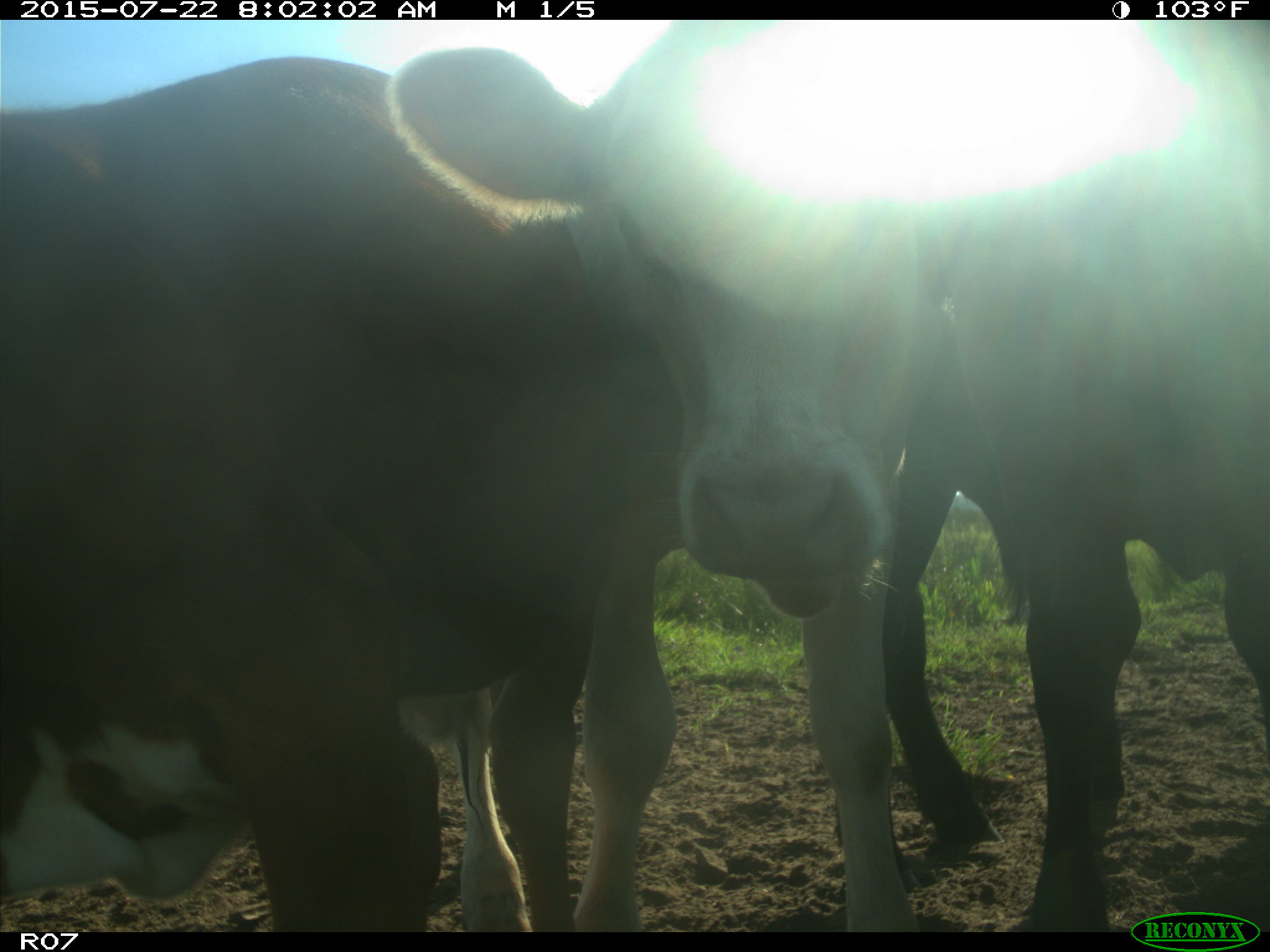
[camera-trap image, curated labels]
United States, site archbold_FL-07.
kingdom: Animalia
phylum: Chordata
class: Mammalia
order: Carnivora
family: Procyonidae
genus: Procyon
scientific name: Procyon lotor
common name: common raccoon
Procyon lotor (common raccoon).